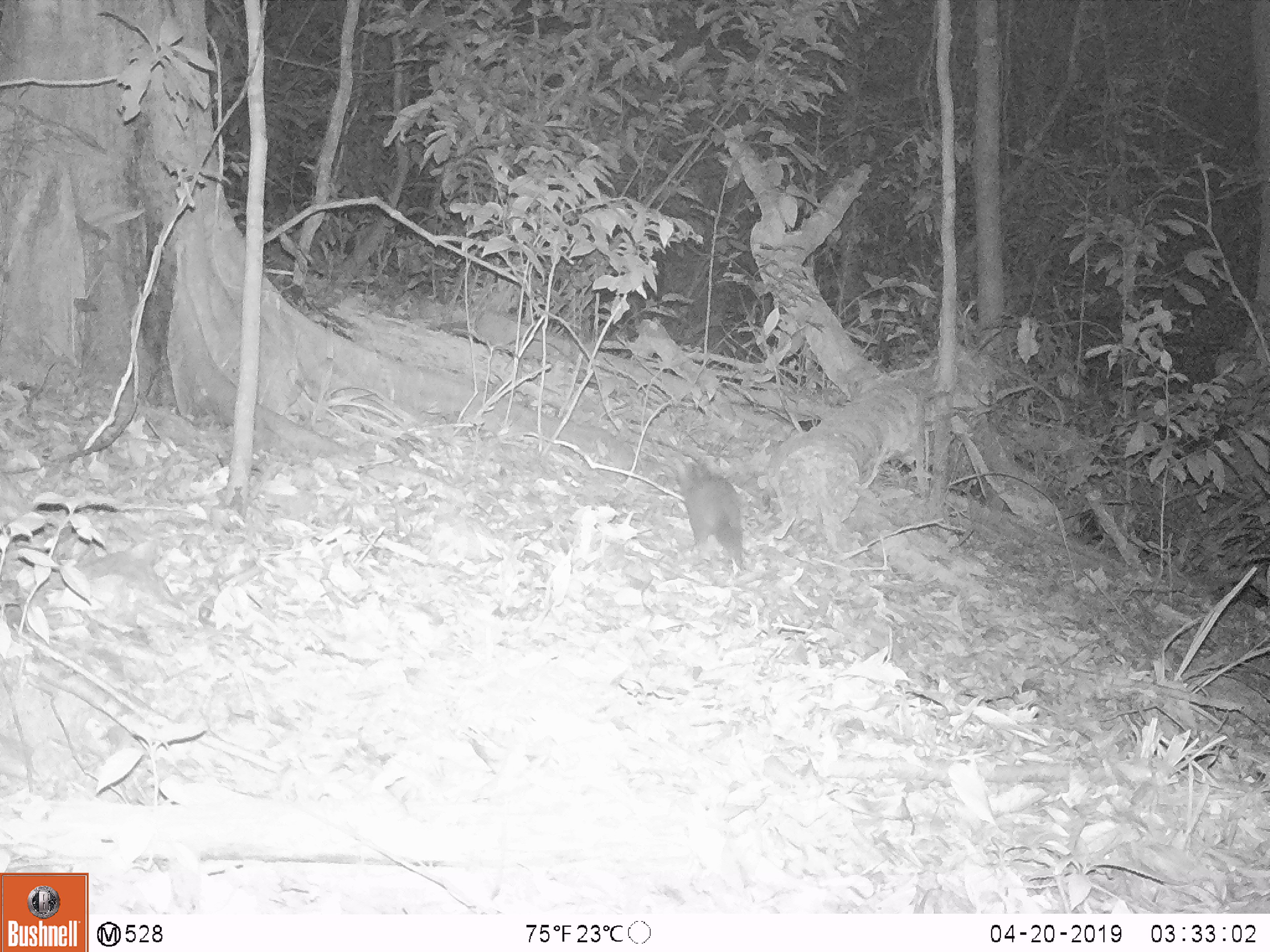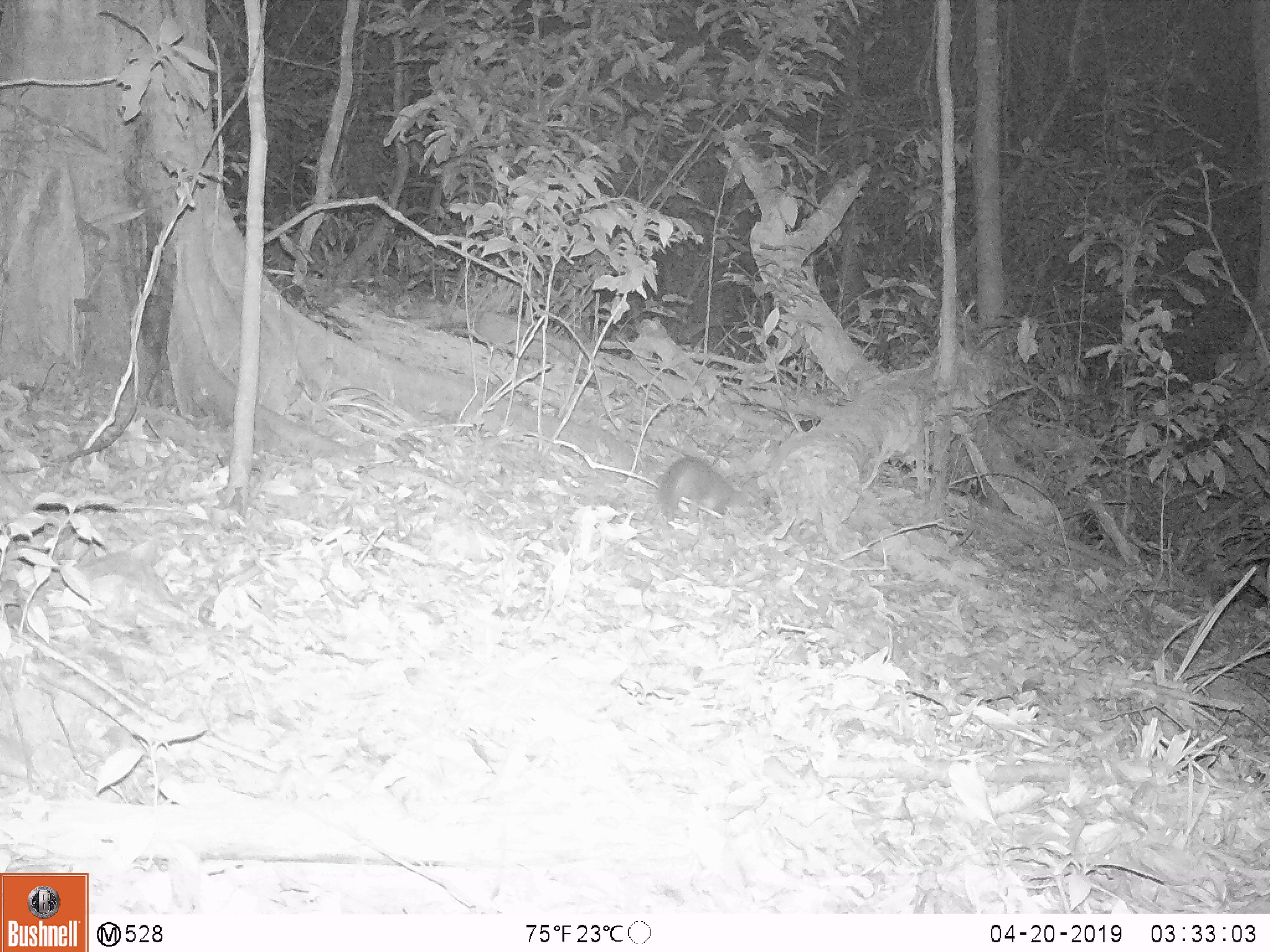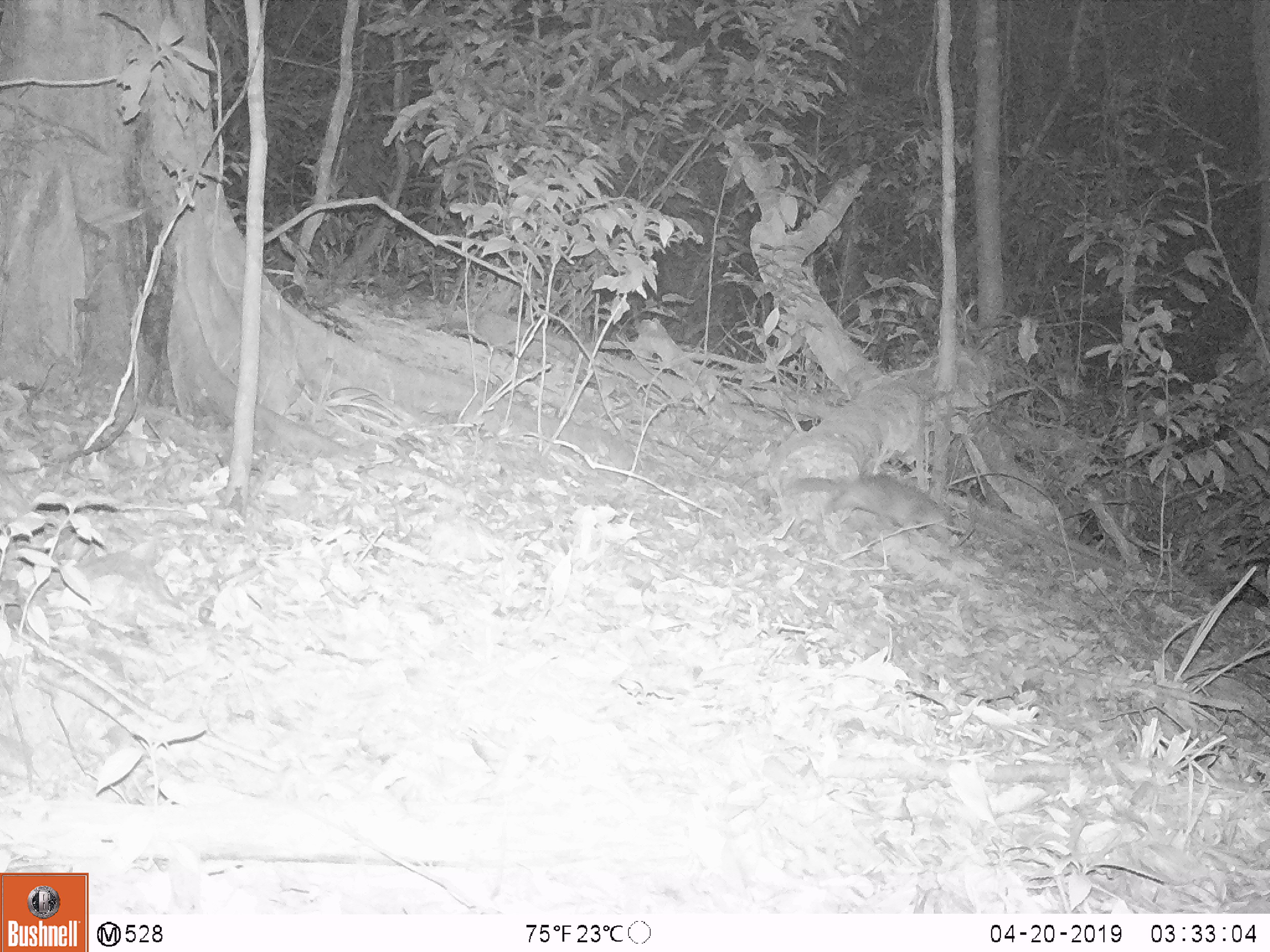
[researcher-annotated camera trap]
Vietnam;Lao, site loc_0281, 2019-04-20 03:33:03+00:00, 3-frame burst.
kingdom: Animalia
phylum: Chordata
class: Mammalia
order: Carnivora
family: Mustelidae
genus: Melogale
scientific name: Melogale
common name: ferret badger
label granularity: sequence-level